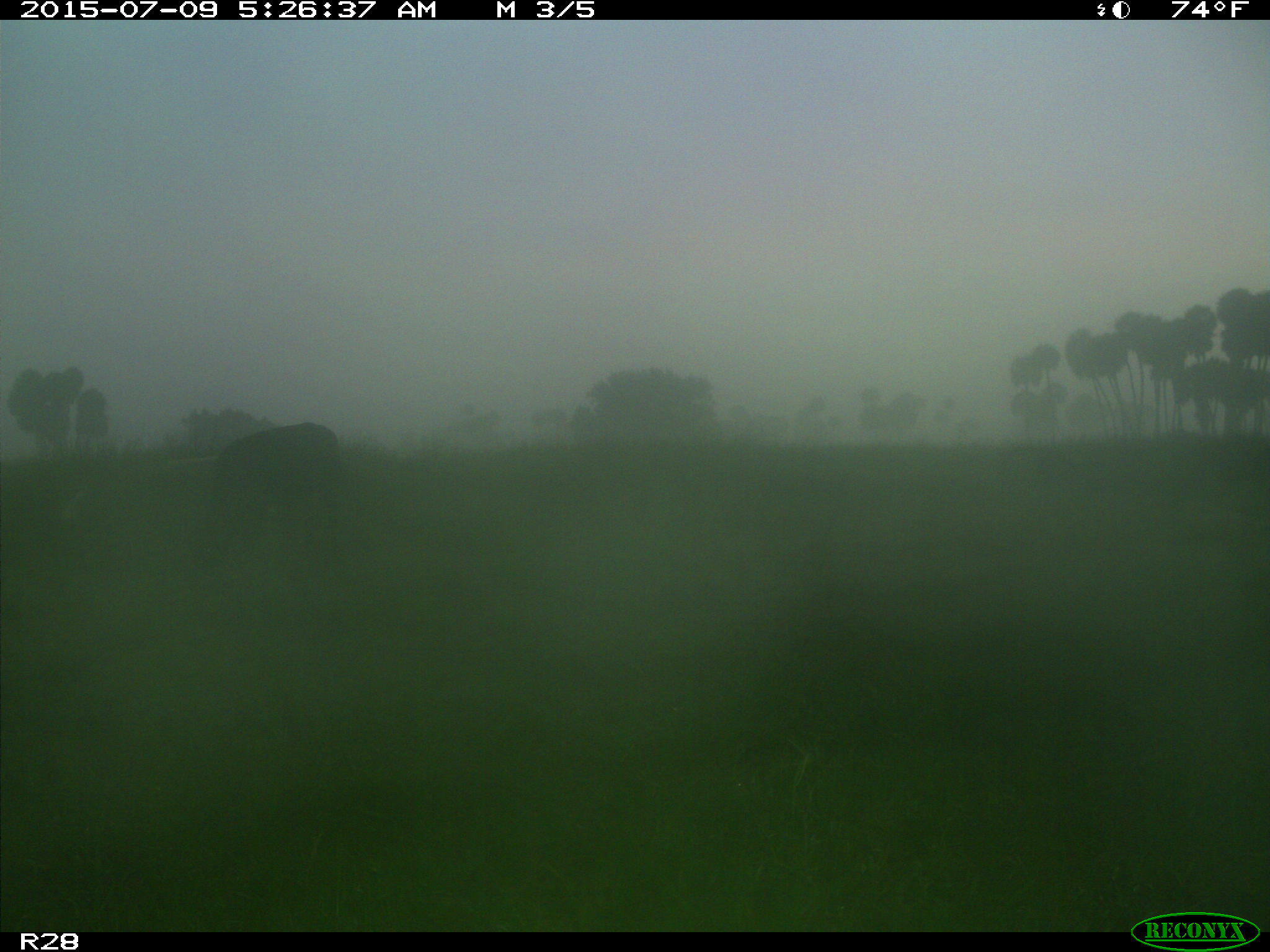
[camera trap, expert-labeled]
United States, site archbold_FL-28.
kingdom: Animalia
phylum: Chordata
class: Mammalia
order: Artiodactyla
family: Bovidae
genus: Bos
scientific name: Bos taurus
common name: domestic cow